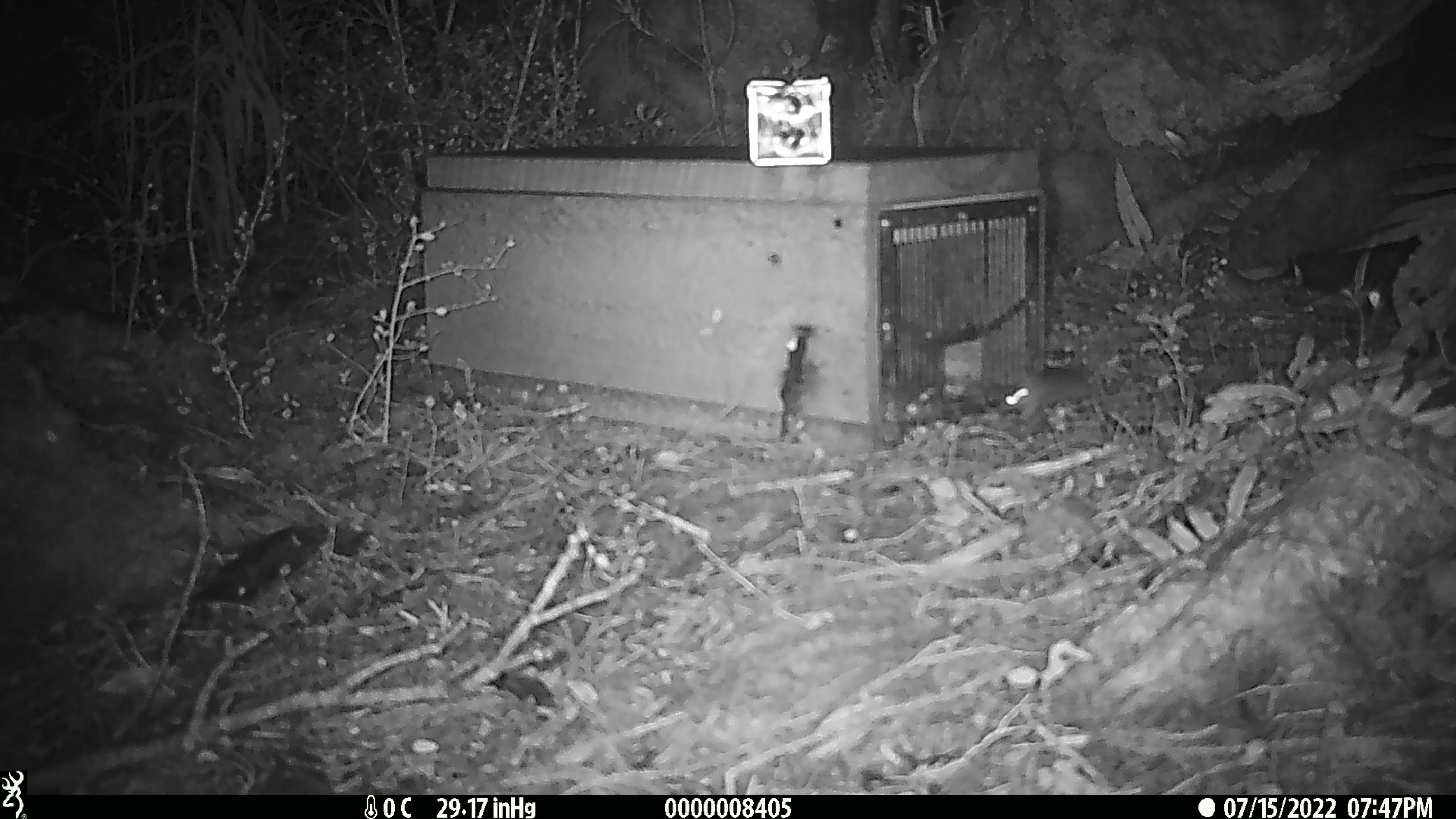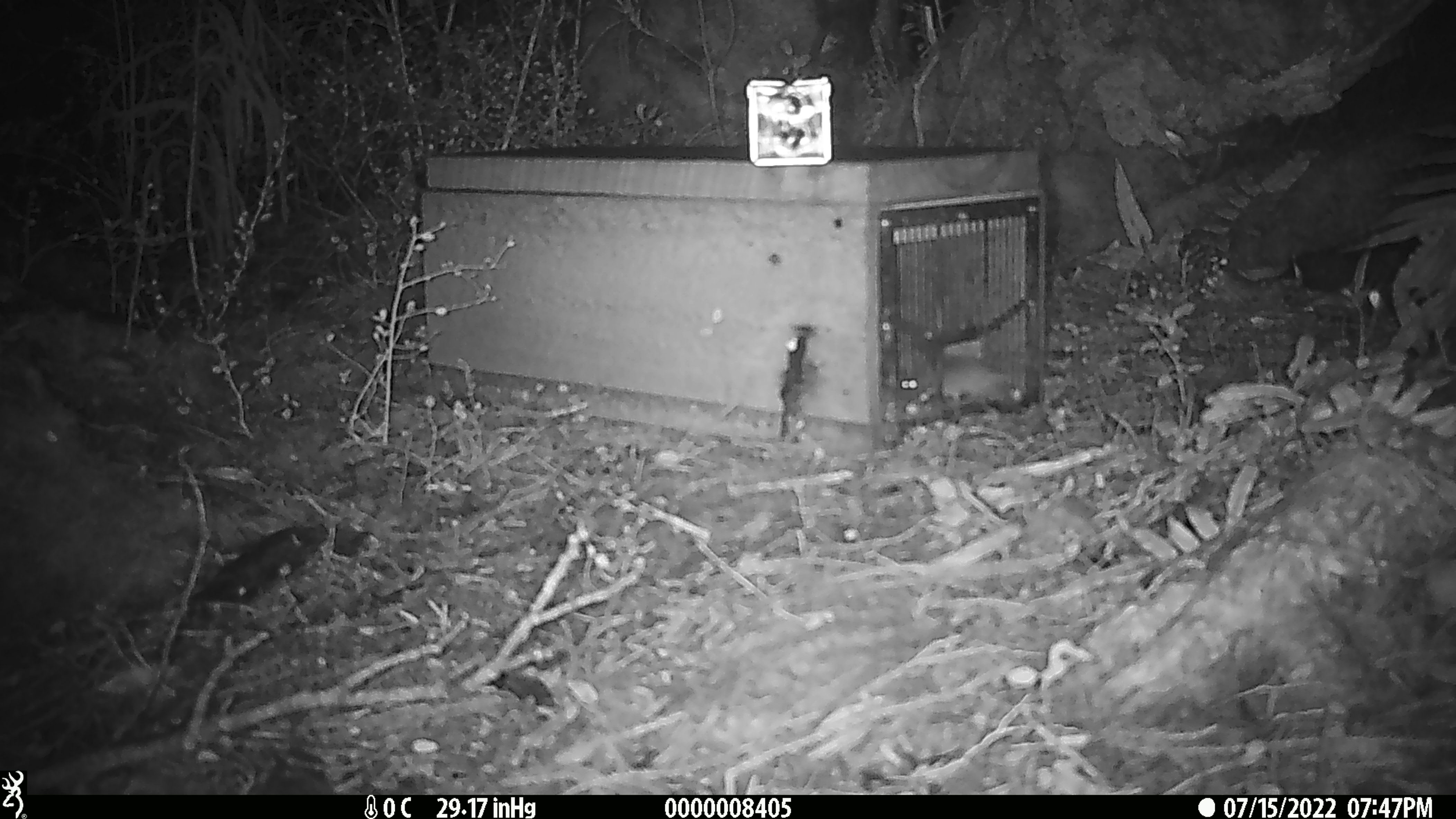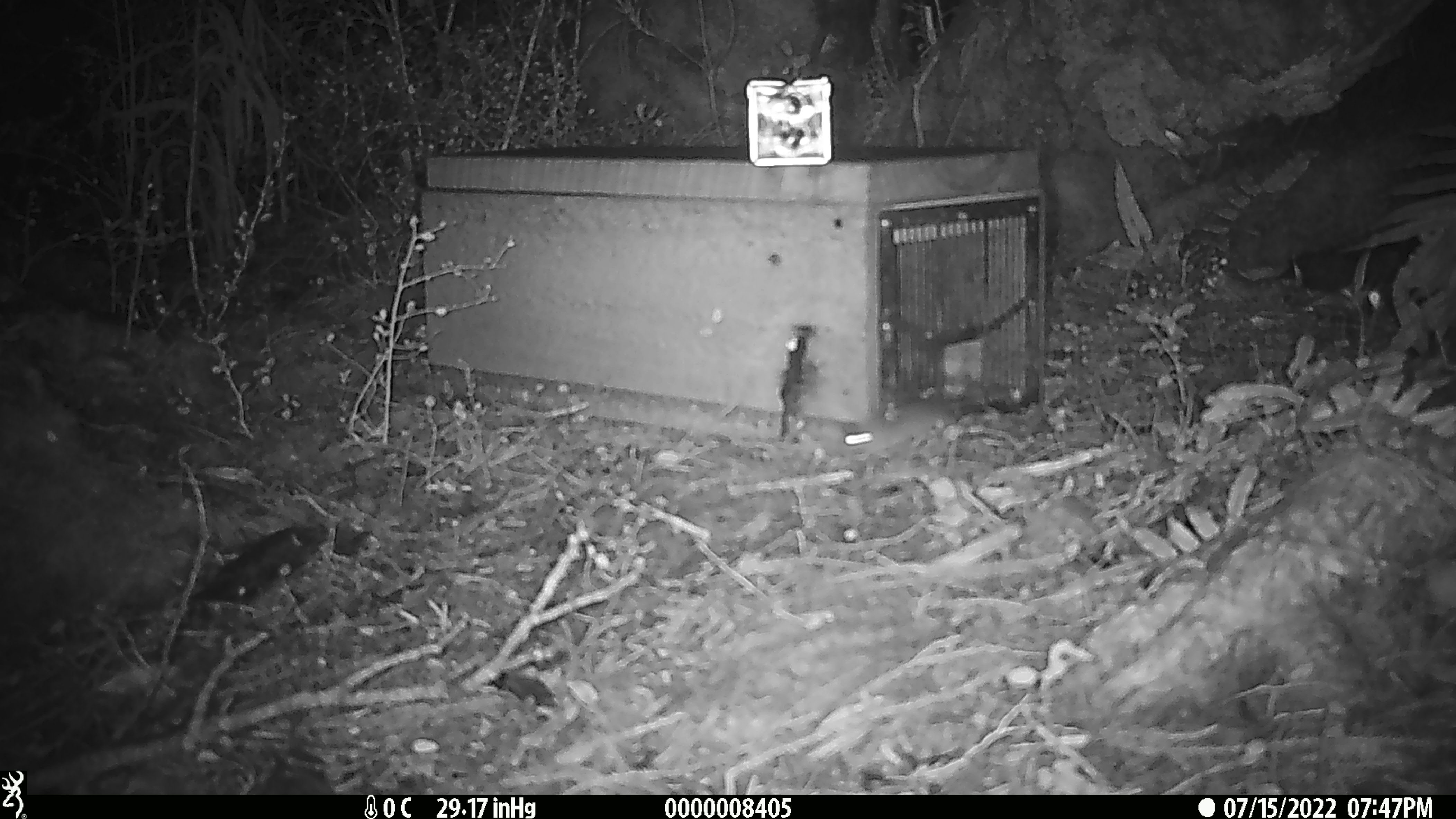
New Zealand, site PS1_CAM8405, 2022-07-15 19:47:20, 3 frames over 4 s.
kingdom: Animalia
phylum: Chordata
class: Mammalia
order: Rodentia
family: Muridae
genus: Mus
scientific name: Mus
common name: mouse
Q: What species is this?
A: Mouse (Mus).